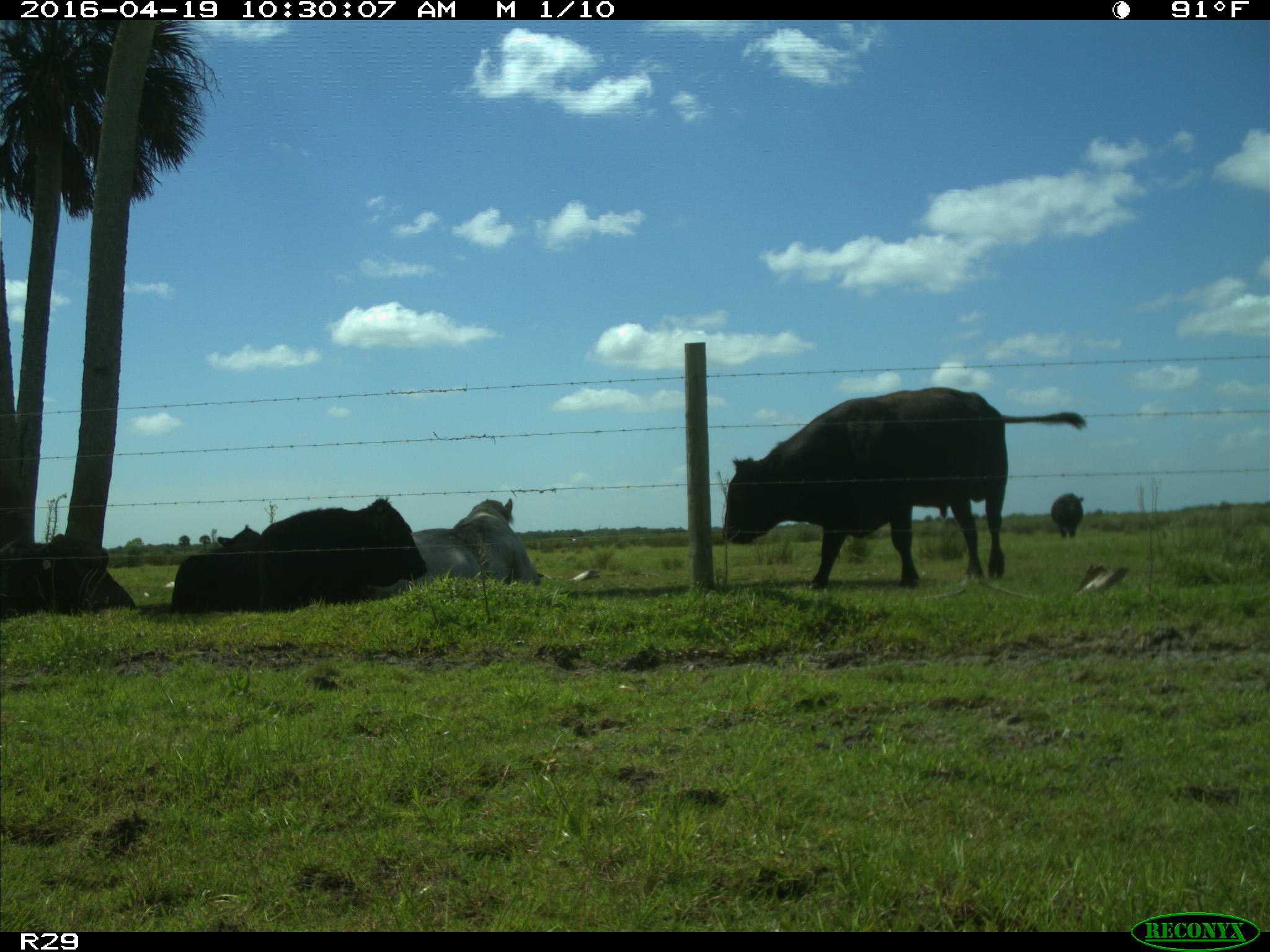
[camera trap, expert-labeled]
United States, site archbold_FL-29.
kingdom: Animalia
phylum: Chordata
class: Mammalia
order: Artiodactyla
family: Bovidae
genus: Bos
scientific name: Bos taurus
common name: domestic cow